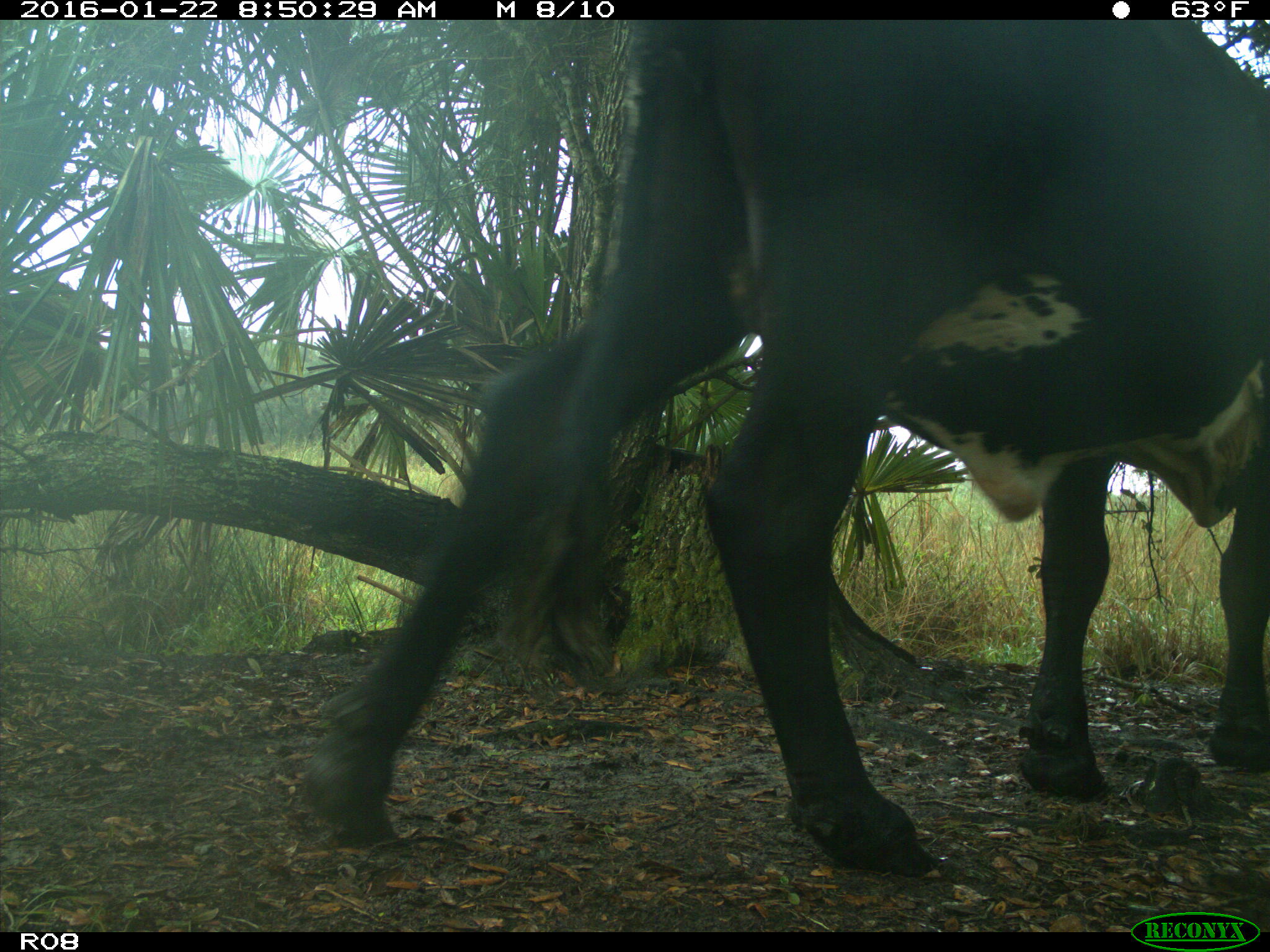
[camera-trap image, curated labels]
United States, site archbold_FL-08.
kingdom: Animalia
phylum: Chordata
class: Mammalia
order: Artiodactyla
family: Bovidae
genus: Bos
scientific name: Bos taurus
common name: domestic cow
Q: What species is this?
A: Bos taurus (domestic cow).